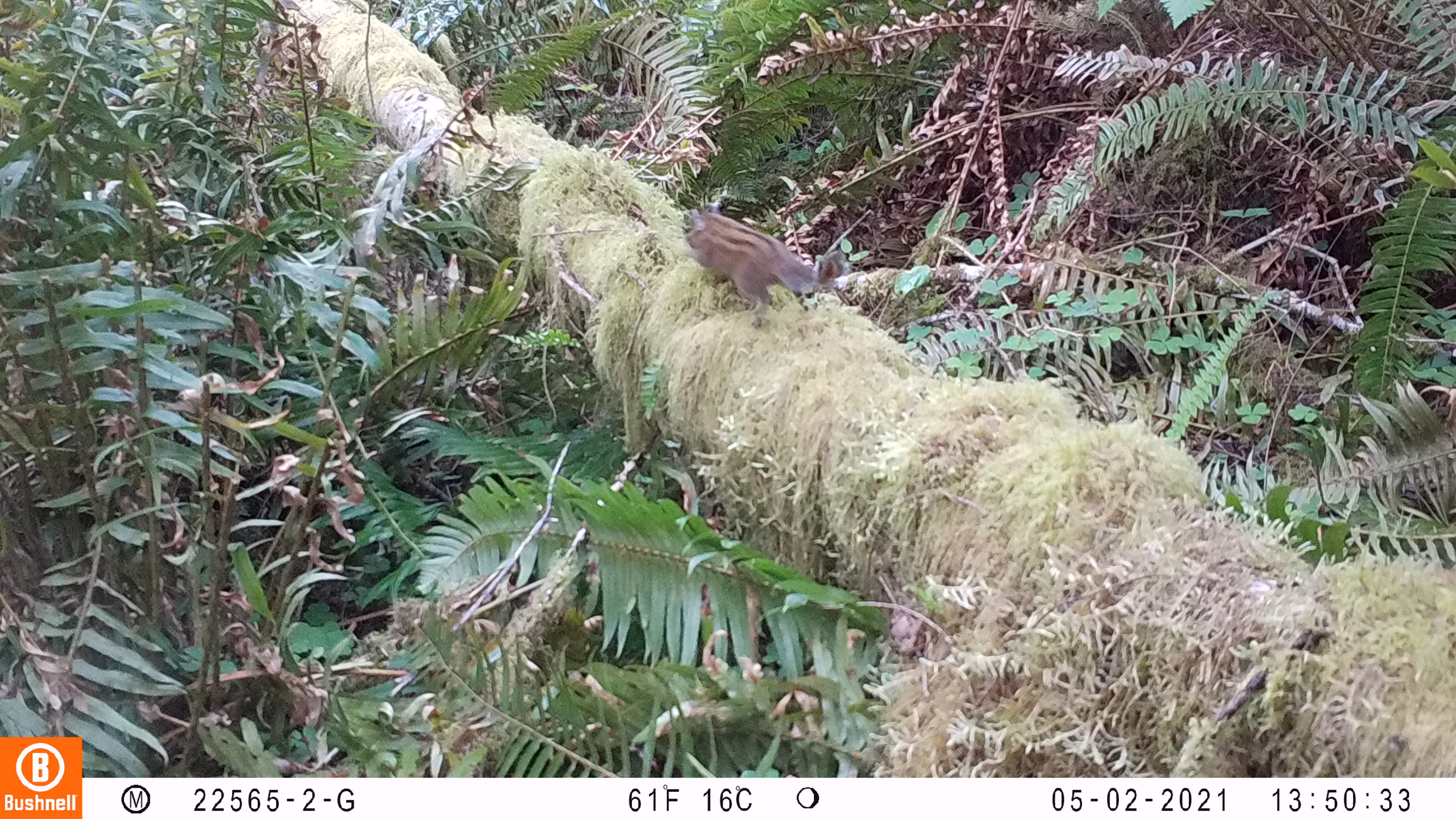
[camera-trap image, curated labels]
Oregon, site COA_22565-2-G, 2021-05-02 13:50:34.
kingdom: Animalia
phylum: Chordata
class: Mammalia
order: Rodentia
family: Sciuridae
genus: Neotamias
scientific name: Neotamias townsendii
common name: townsend's chipmunk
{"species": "townsend's chipmunk (Neotamias townsendii)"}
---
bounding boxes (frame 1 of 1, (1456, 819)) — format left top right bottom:
townsend's chipmunk: 677 200 851 316